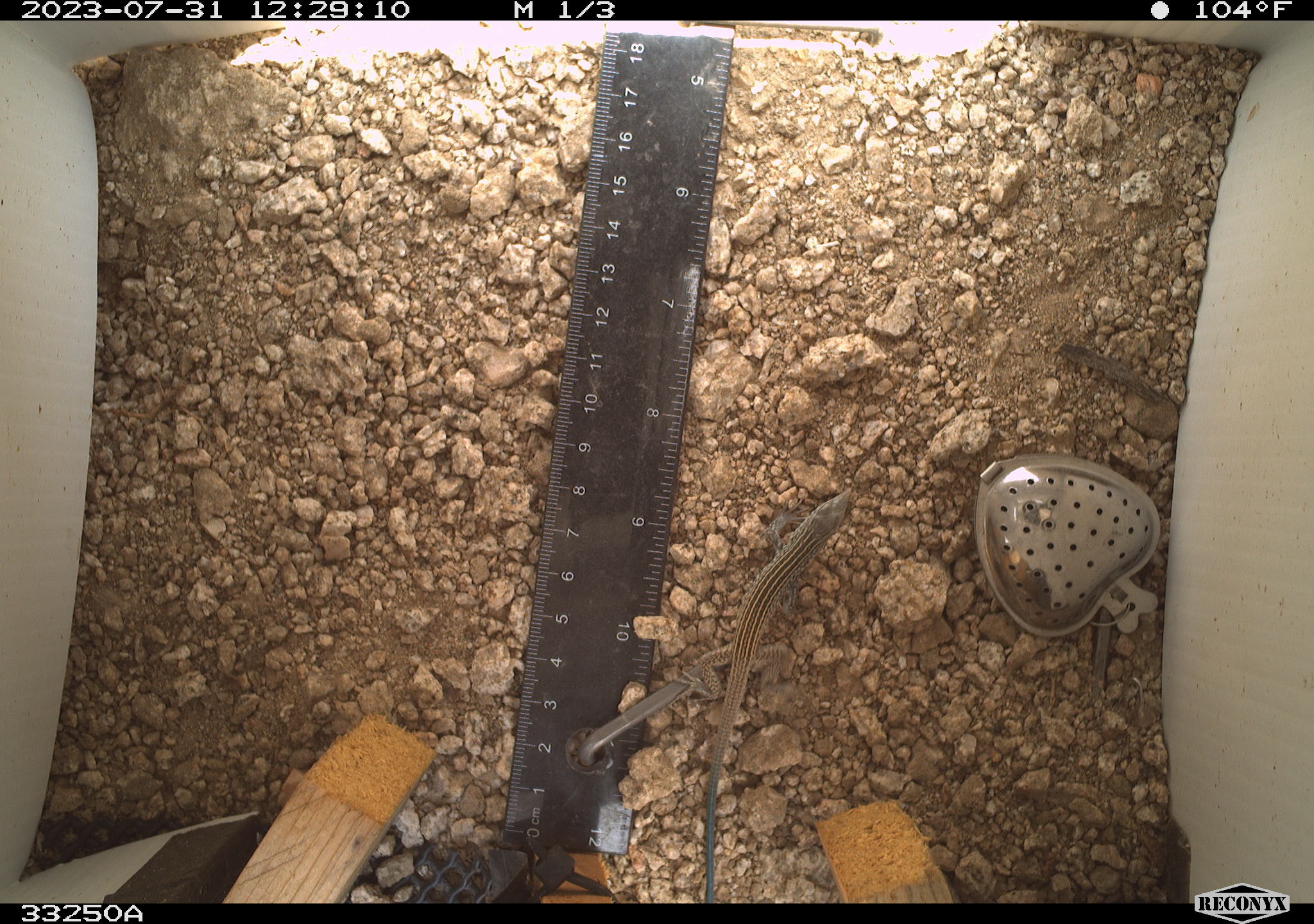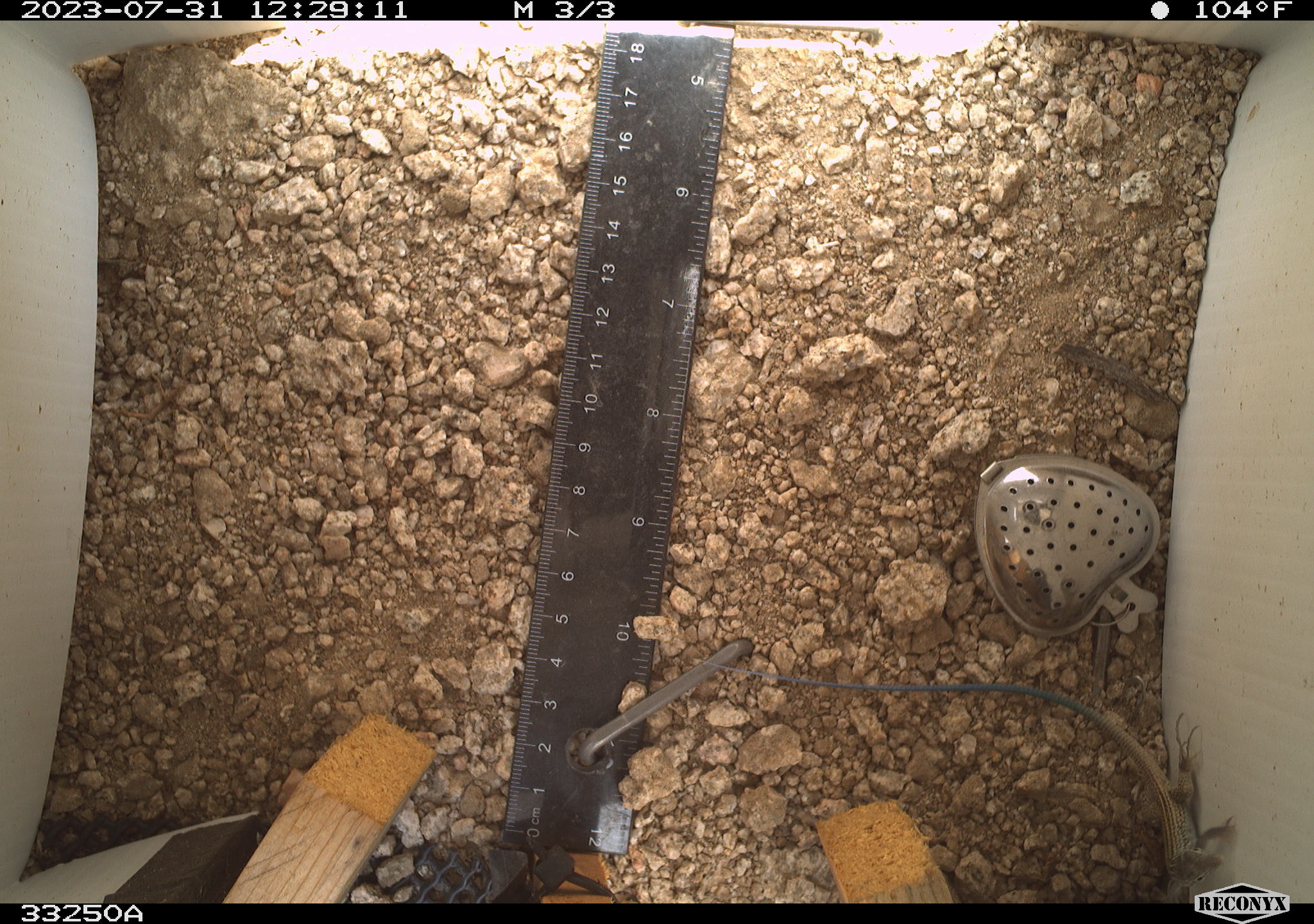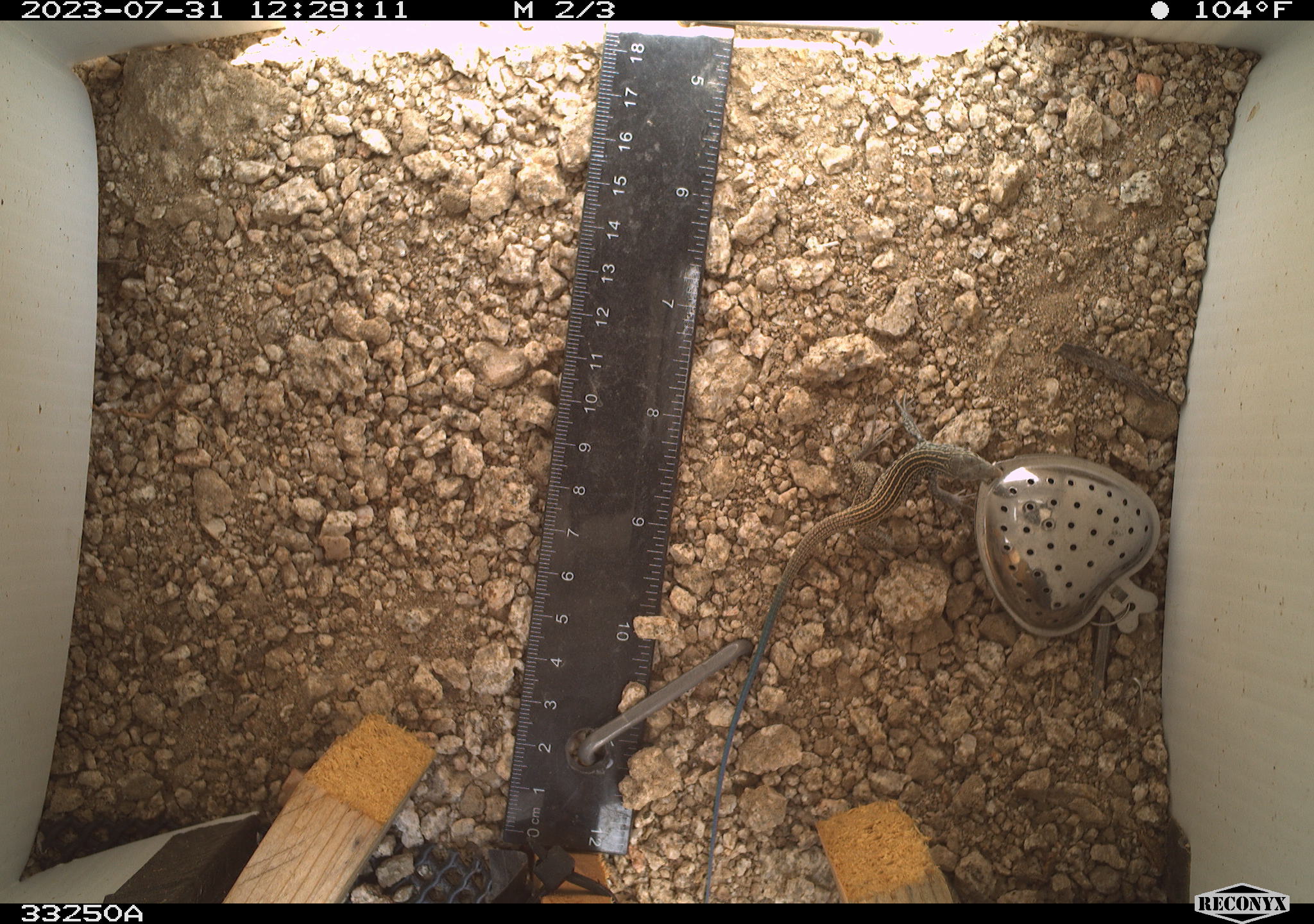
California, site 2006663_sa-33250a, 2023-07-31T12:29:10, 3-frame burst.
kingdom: Animalia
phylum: Chordata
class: Reptilia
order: Squamata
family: Teiidae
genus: Aspidoscelis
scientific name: Aspidoscelis tigris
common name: western whiptail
Western whiptail (Aspidoscelis tigris).